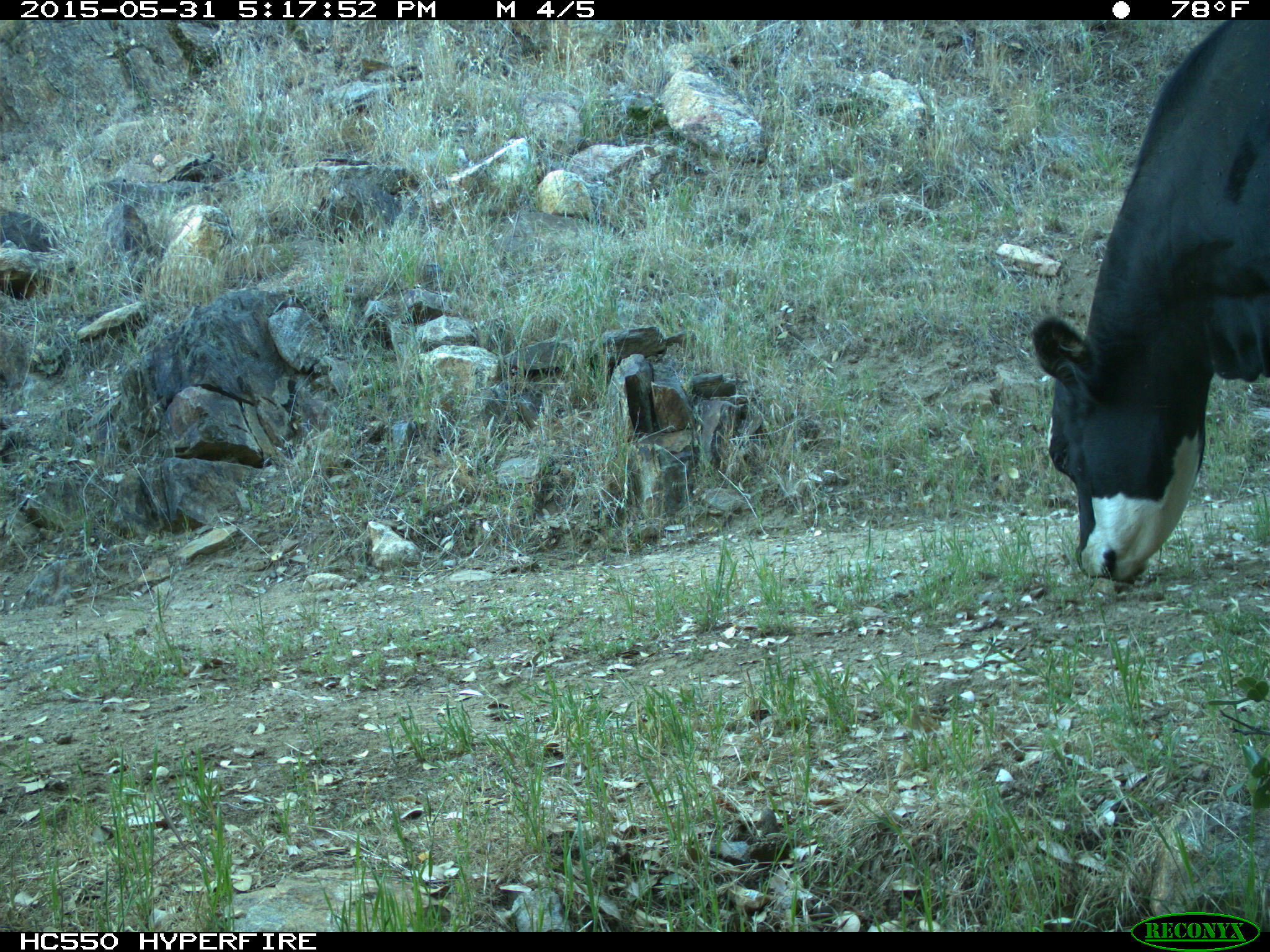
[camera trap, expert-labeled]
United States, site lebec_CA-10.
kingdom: Animalia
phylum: Chordata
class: Mammalia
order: Artiodactyla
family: Bovidae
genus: Bos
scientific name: Bos taurus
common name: domestic cow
Bos taurus (domestic cow).